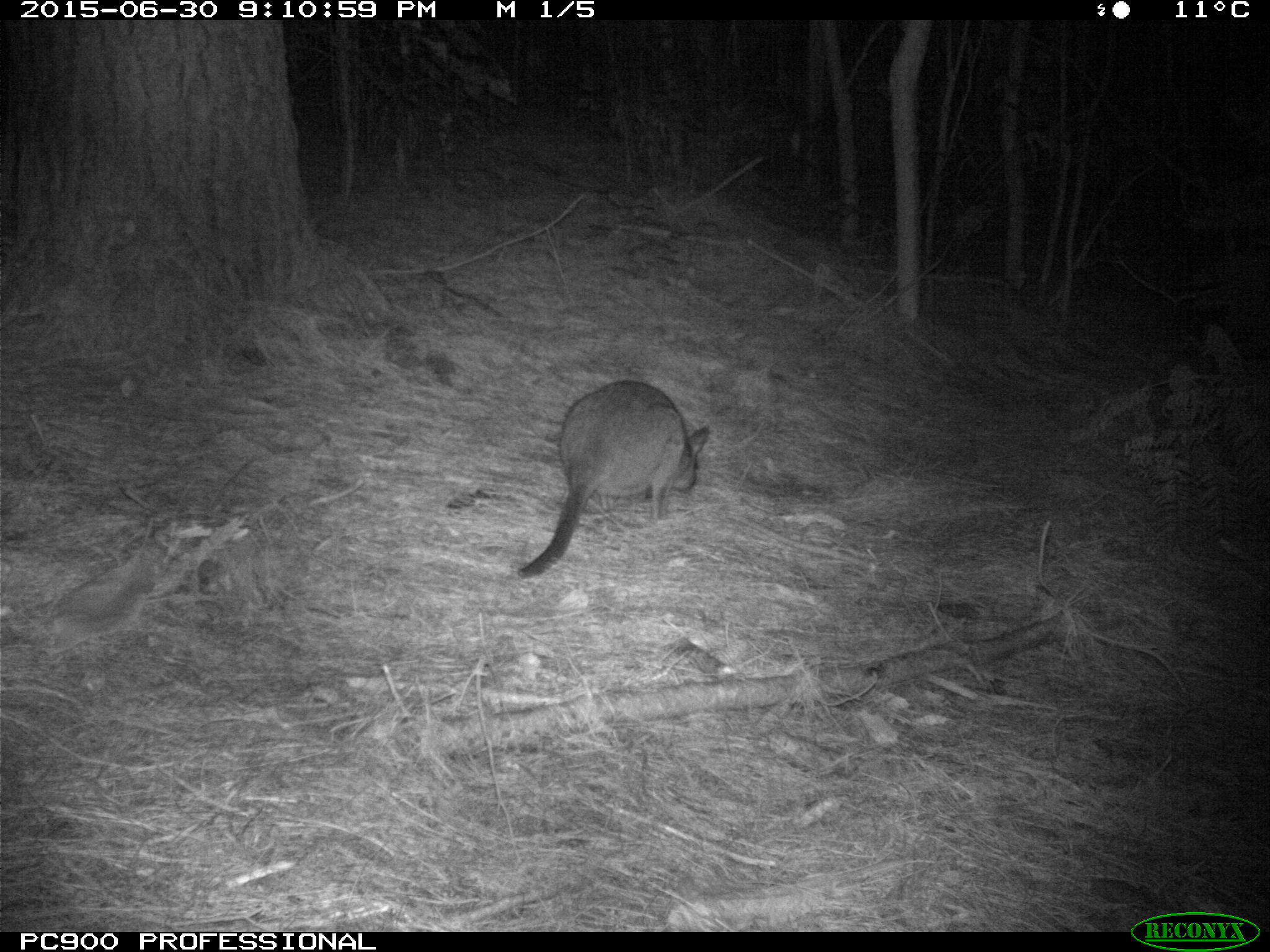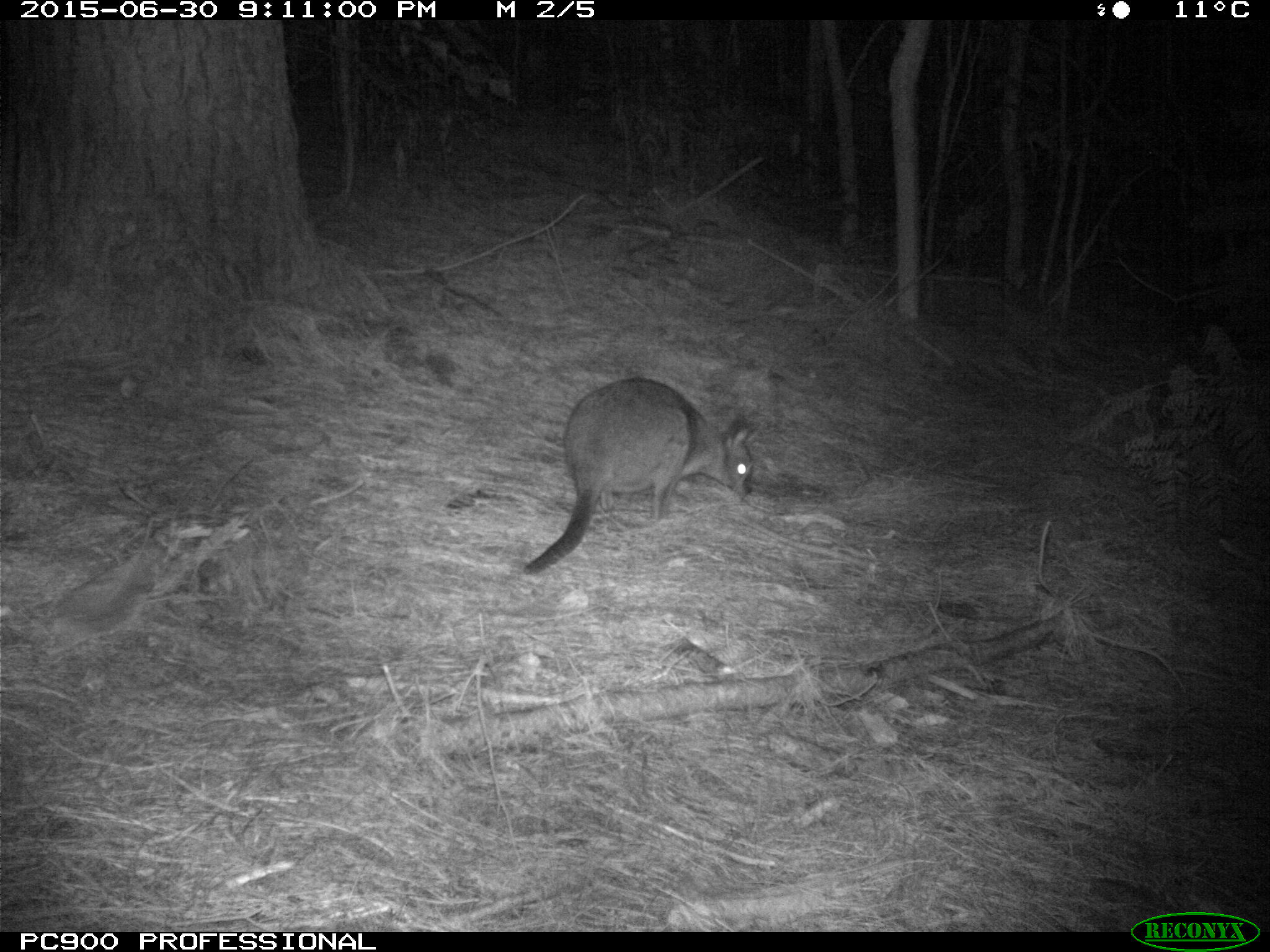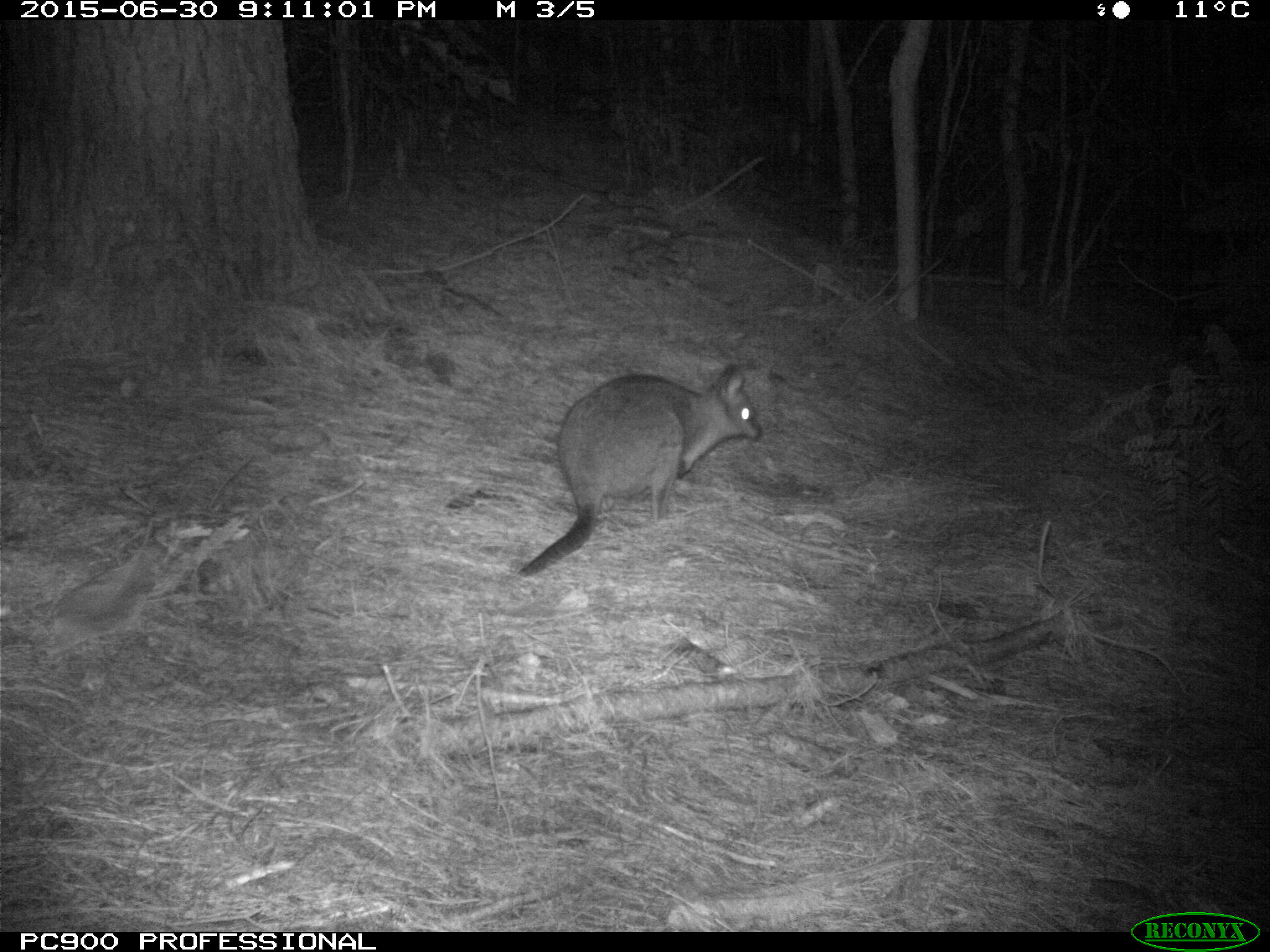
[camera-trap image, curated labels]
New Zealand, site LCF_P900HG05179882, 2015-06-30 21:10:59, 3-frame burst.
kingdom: Animalia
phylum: Chordata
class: Mammalia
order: Diprotodontia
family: Macropodidae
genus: Notamacropus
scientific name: Notamacropus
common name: wallaby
Wallaby (Notamacropus).